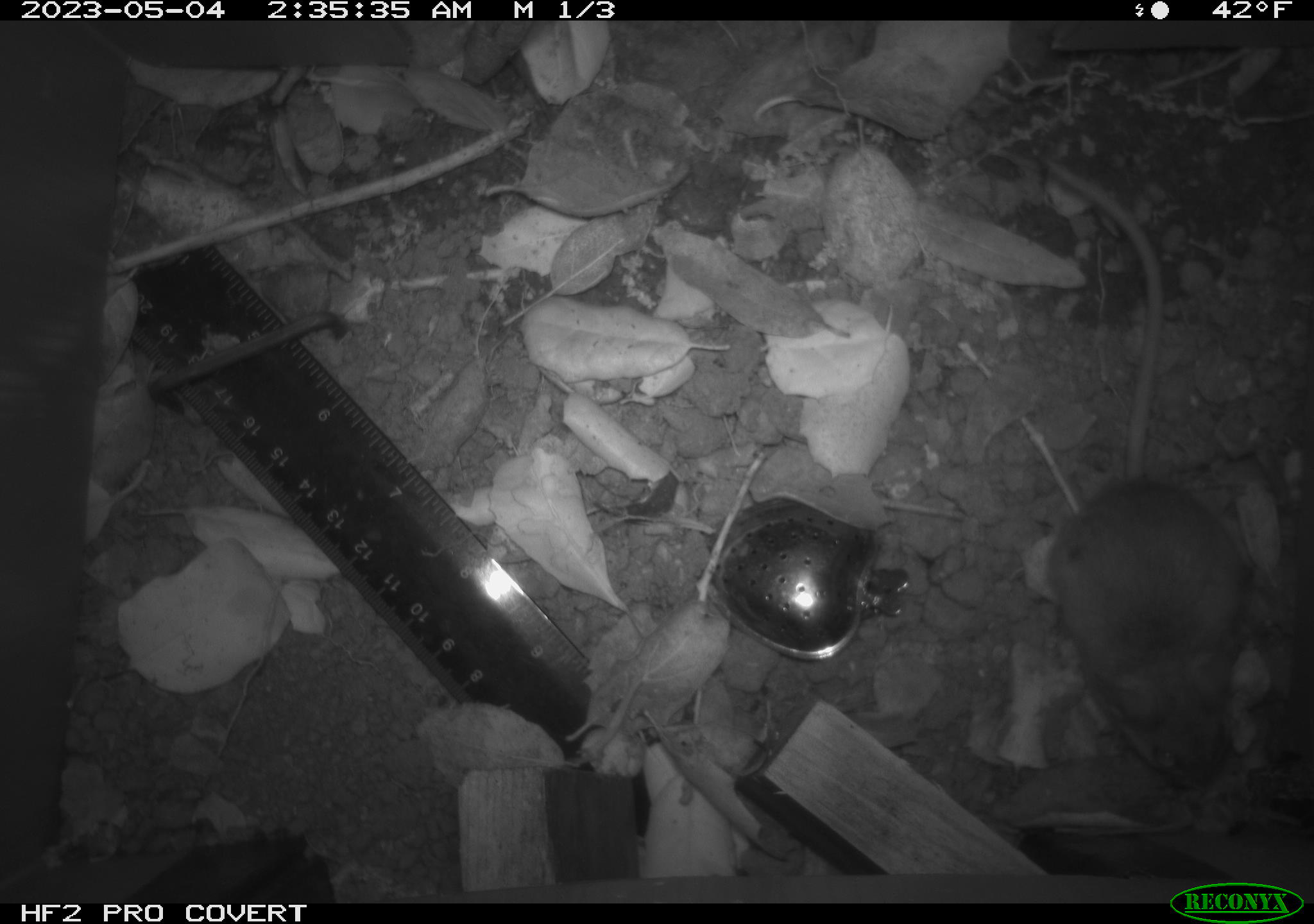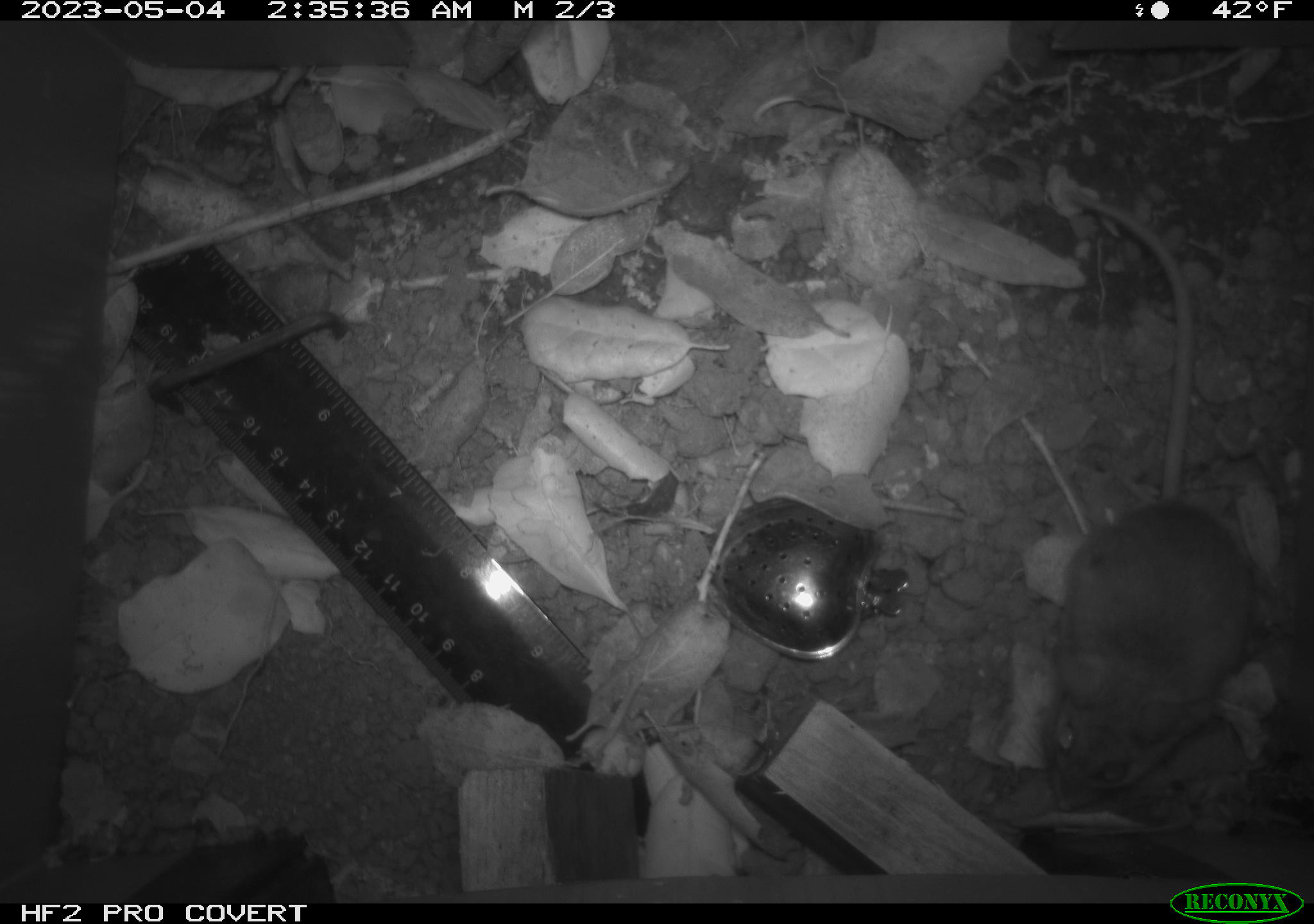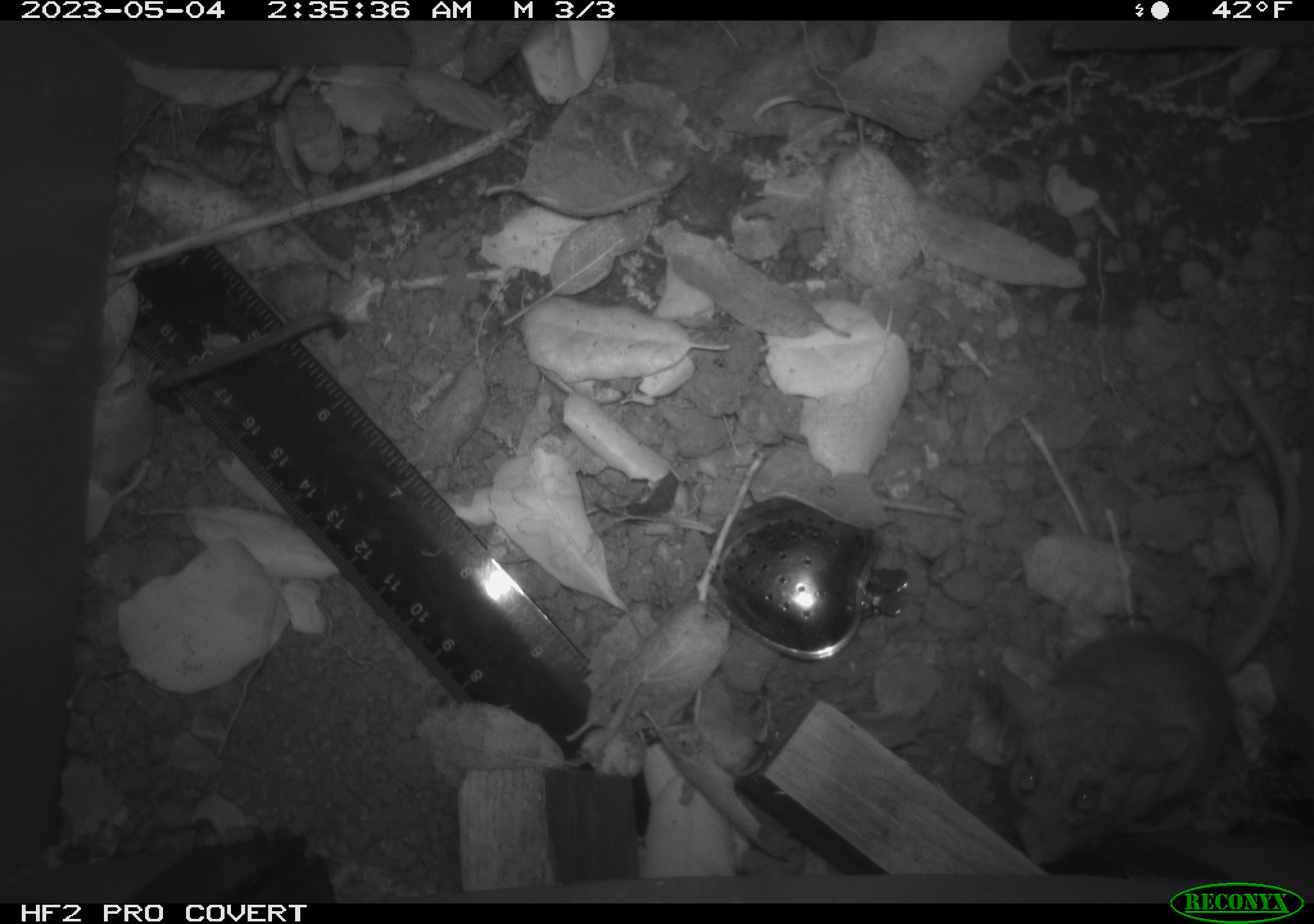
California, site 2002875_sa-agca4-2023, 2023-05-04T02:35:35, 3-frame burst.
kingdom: Animalia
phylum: Chordata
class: Mammalia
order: Rodentia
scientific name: Rodentia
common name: mouse species